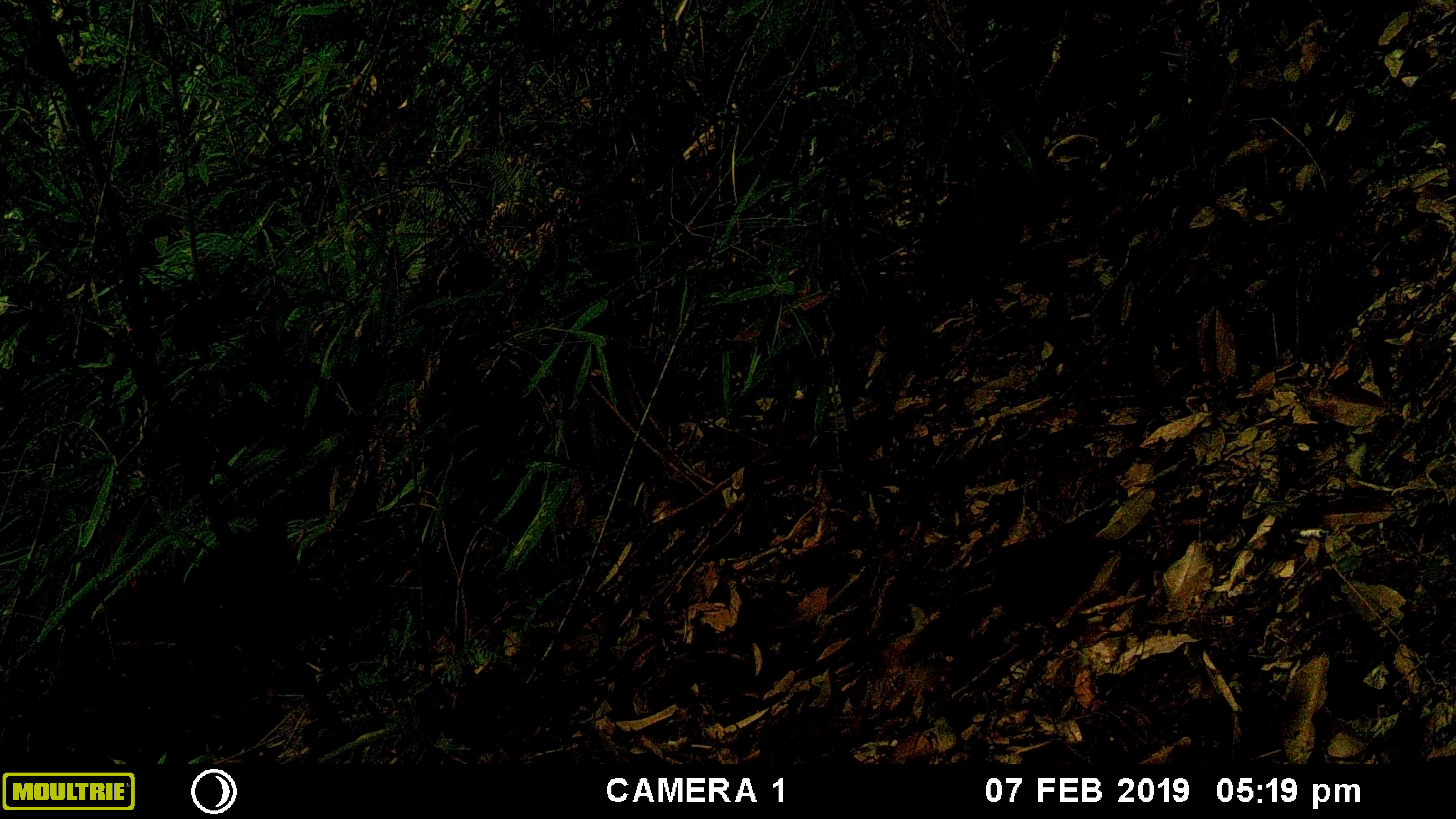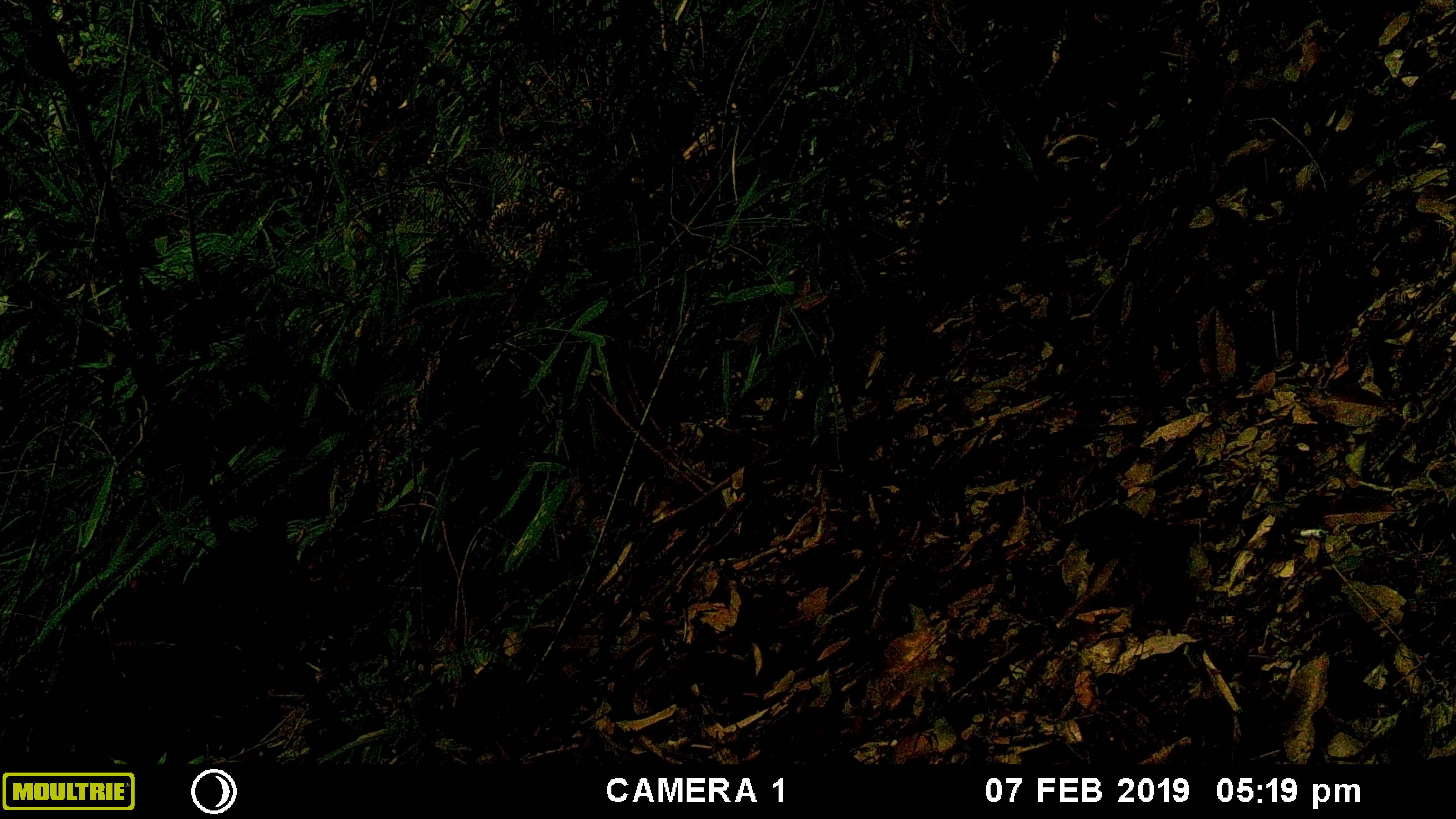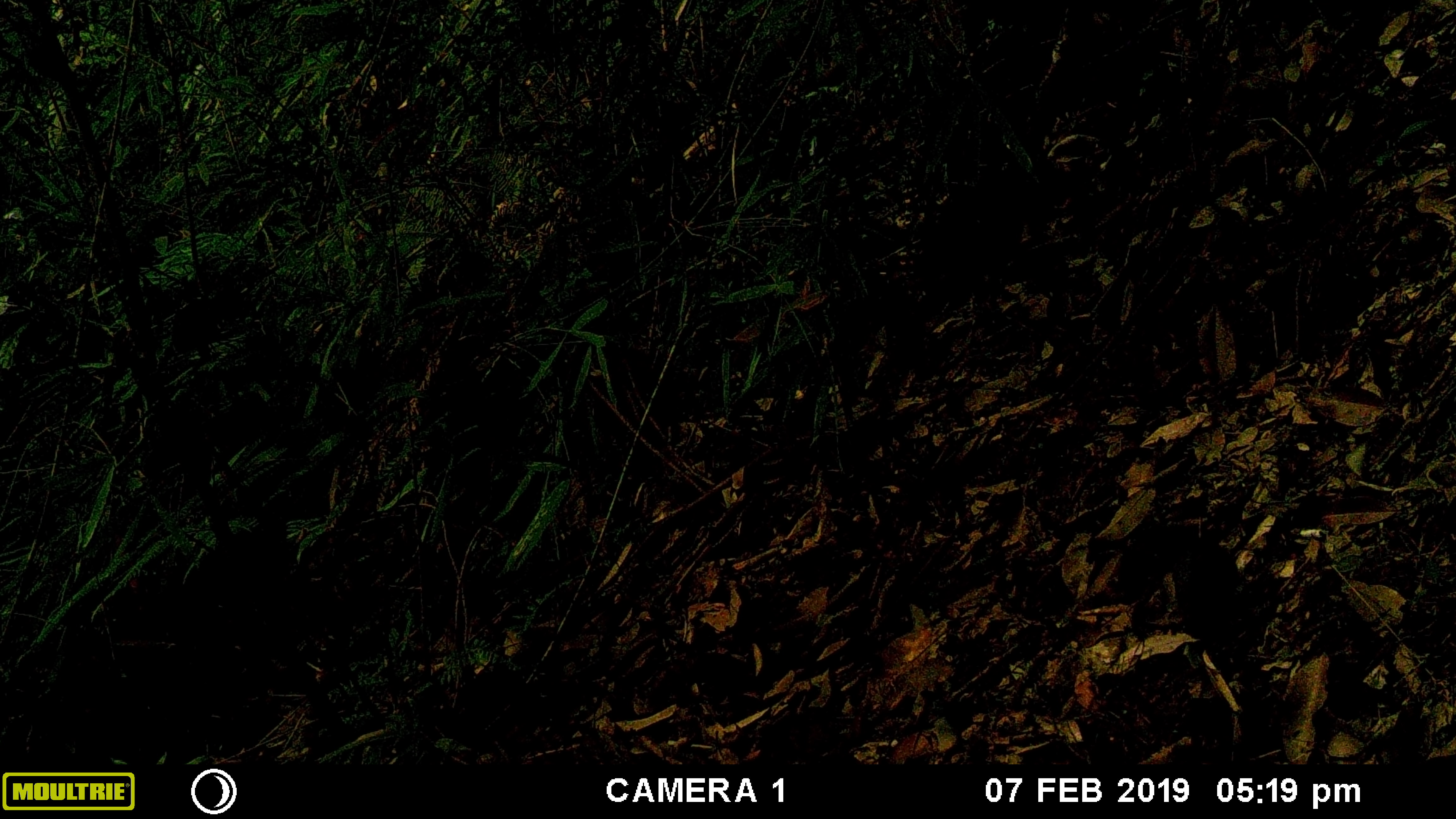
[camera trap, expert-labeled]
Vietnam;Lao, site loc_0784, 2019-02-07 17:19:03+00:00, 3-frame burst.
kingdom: Animalia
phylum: Chordata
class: Mammalia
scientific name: Mammalia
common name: mammal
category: unidentified small mammal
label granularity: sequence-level